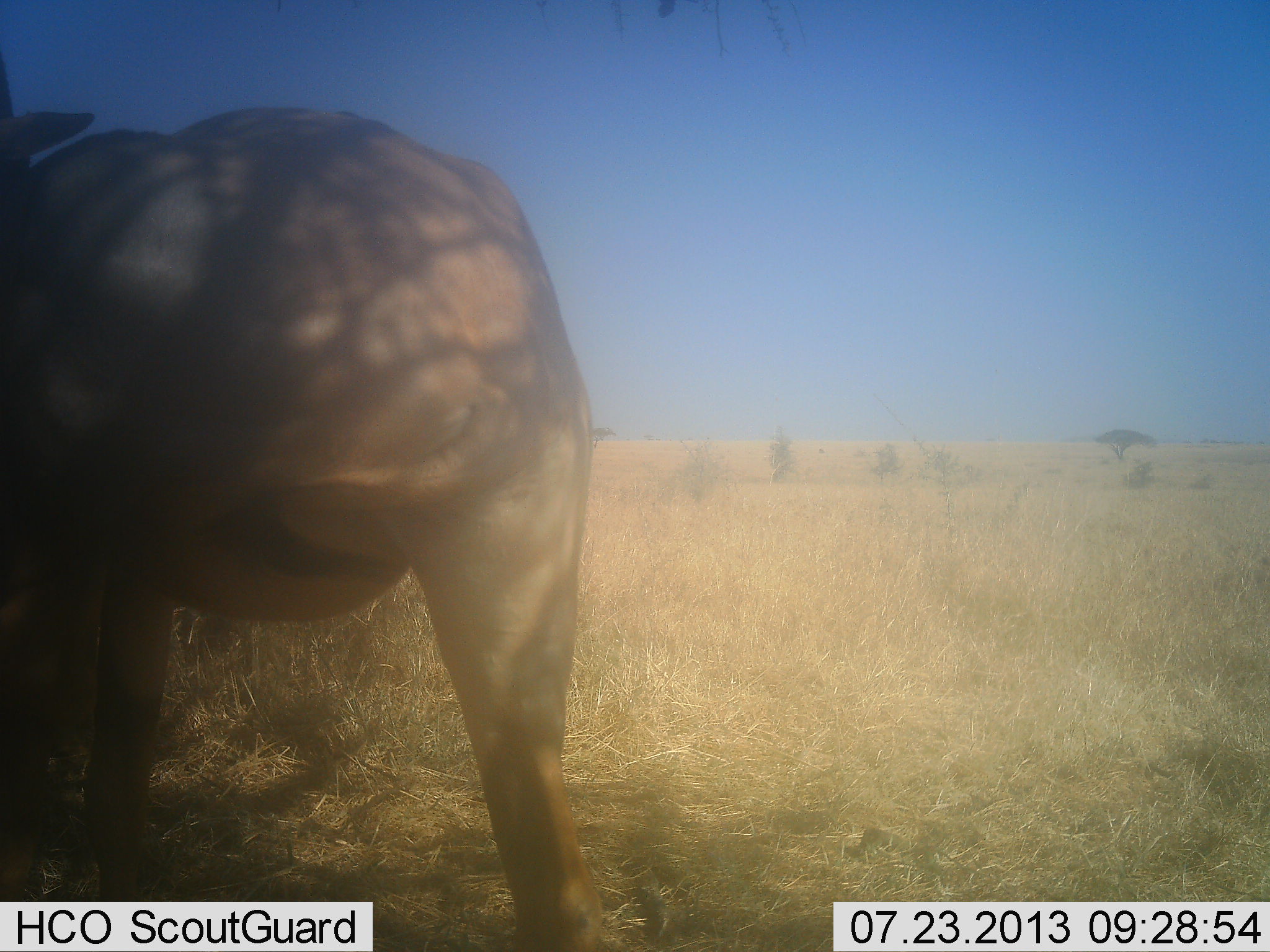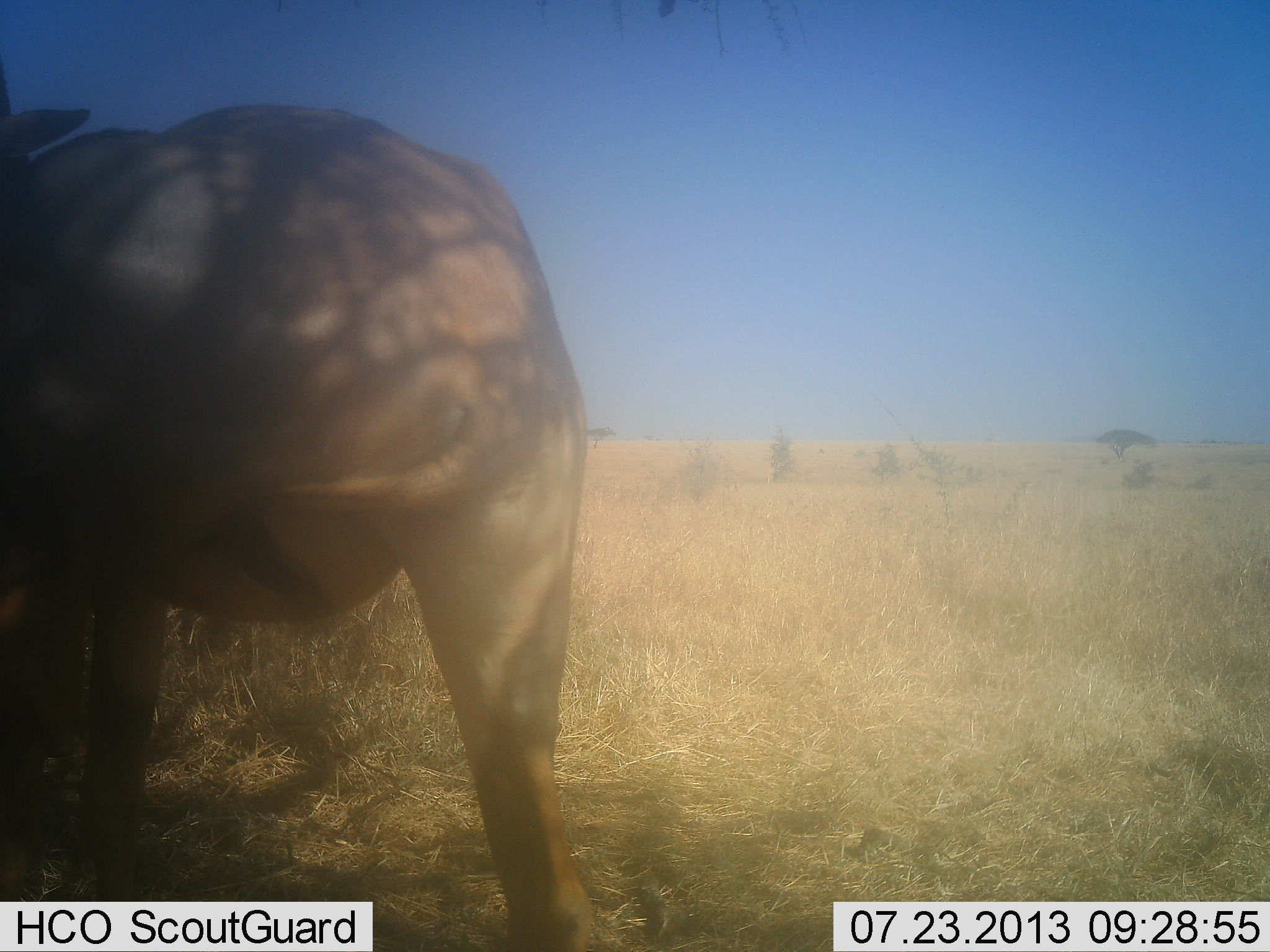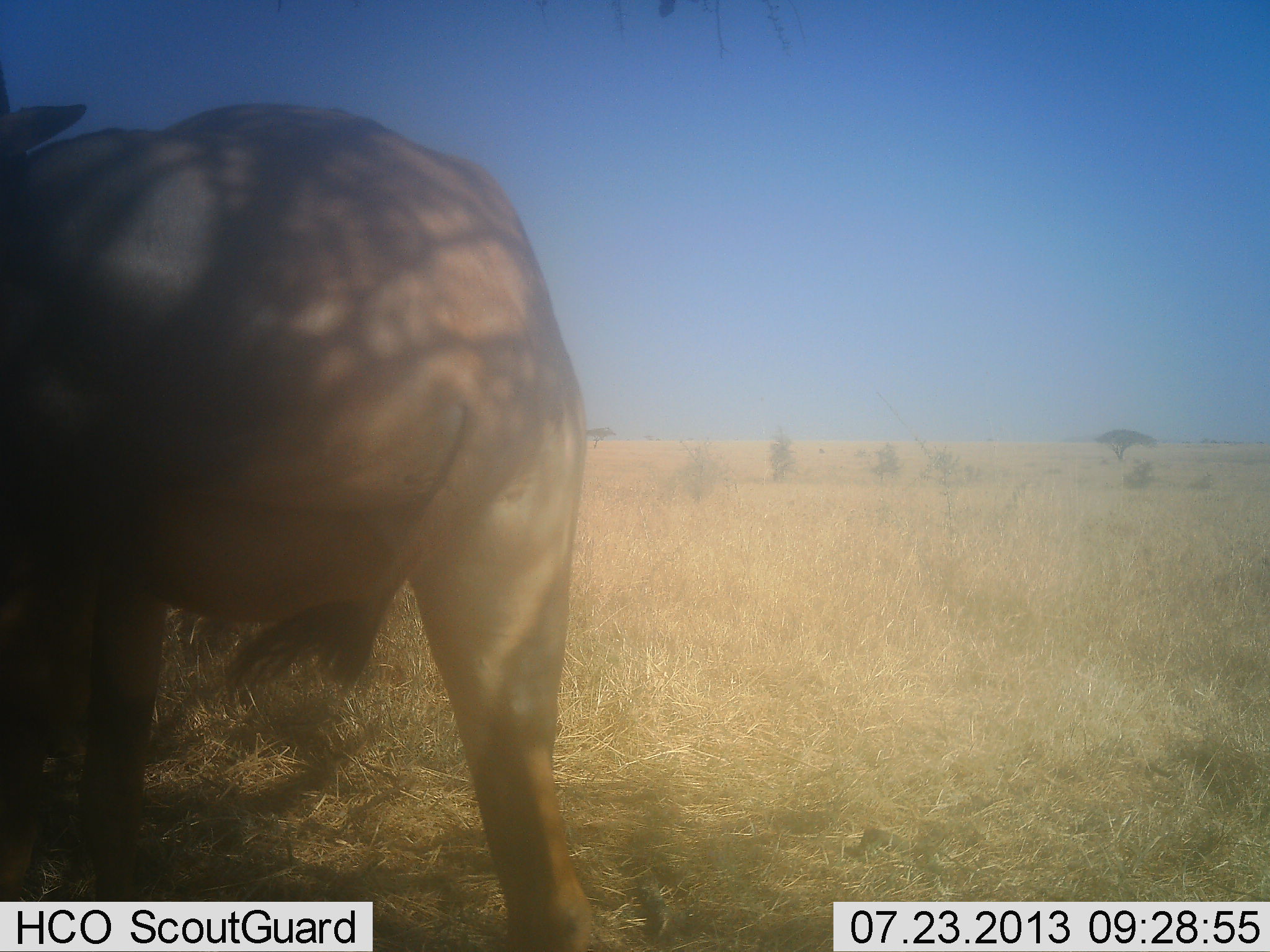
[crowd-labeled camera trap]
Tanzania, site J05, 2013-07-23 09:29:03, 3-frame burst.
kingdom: Animalia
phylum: Chordata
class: Mammalia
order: Artiodactyla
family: Bovidae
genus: Alcelaphus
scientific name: Alcelaphus buselaphus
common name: hartebeest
Hartebeest (Alcelaphus buselaphus), count 1. Behavior (volunteer vote fractions): standing 100%, resting 0%, moving 0%, interacting 0%. Young present (vote fraction): 0%. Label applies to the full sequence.